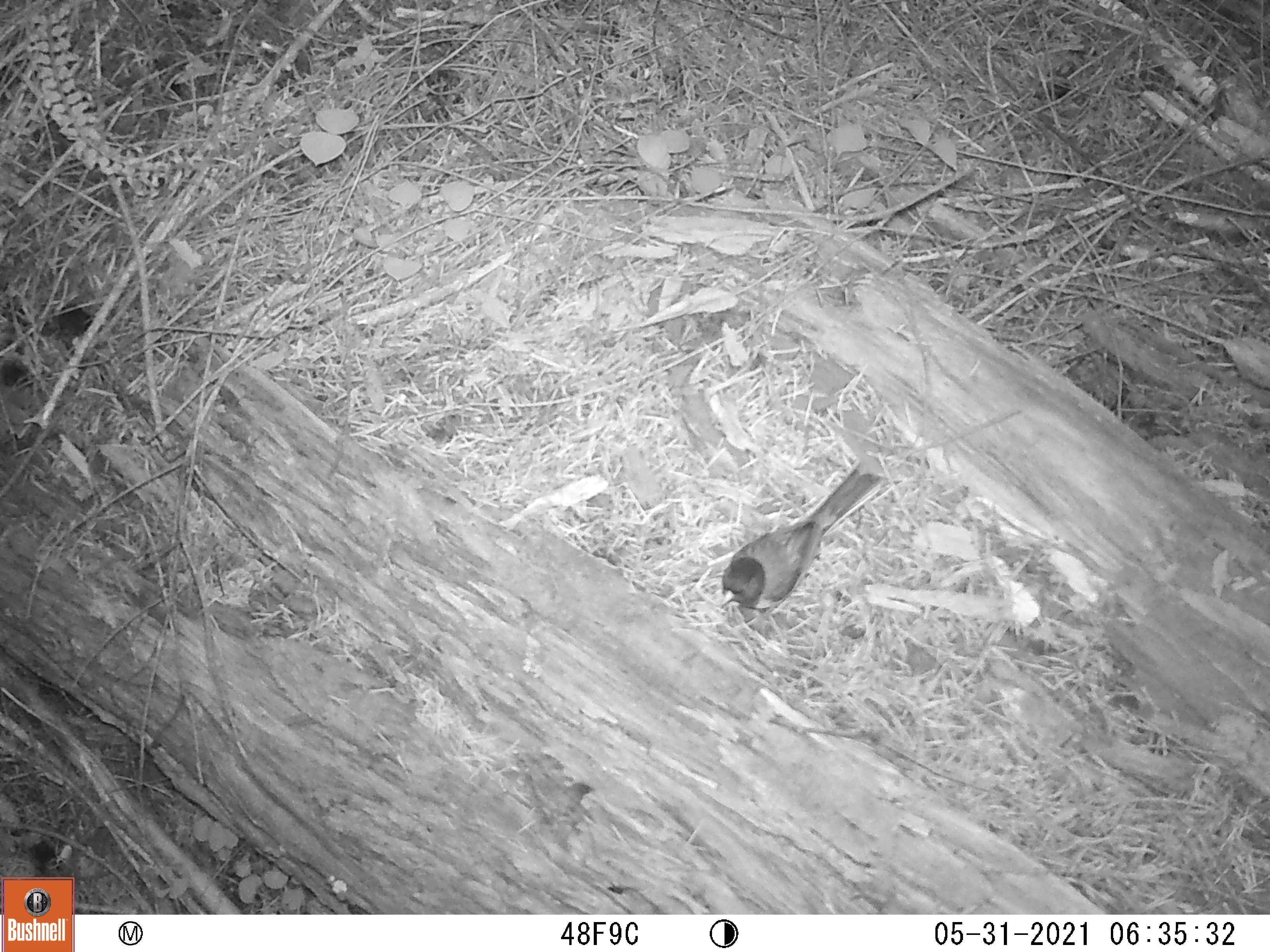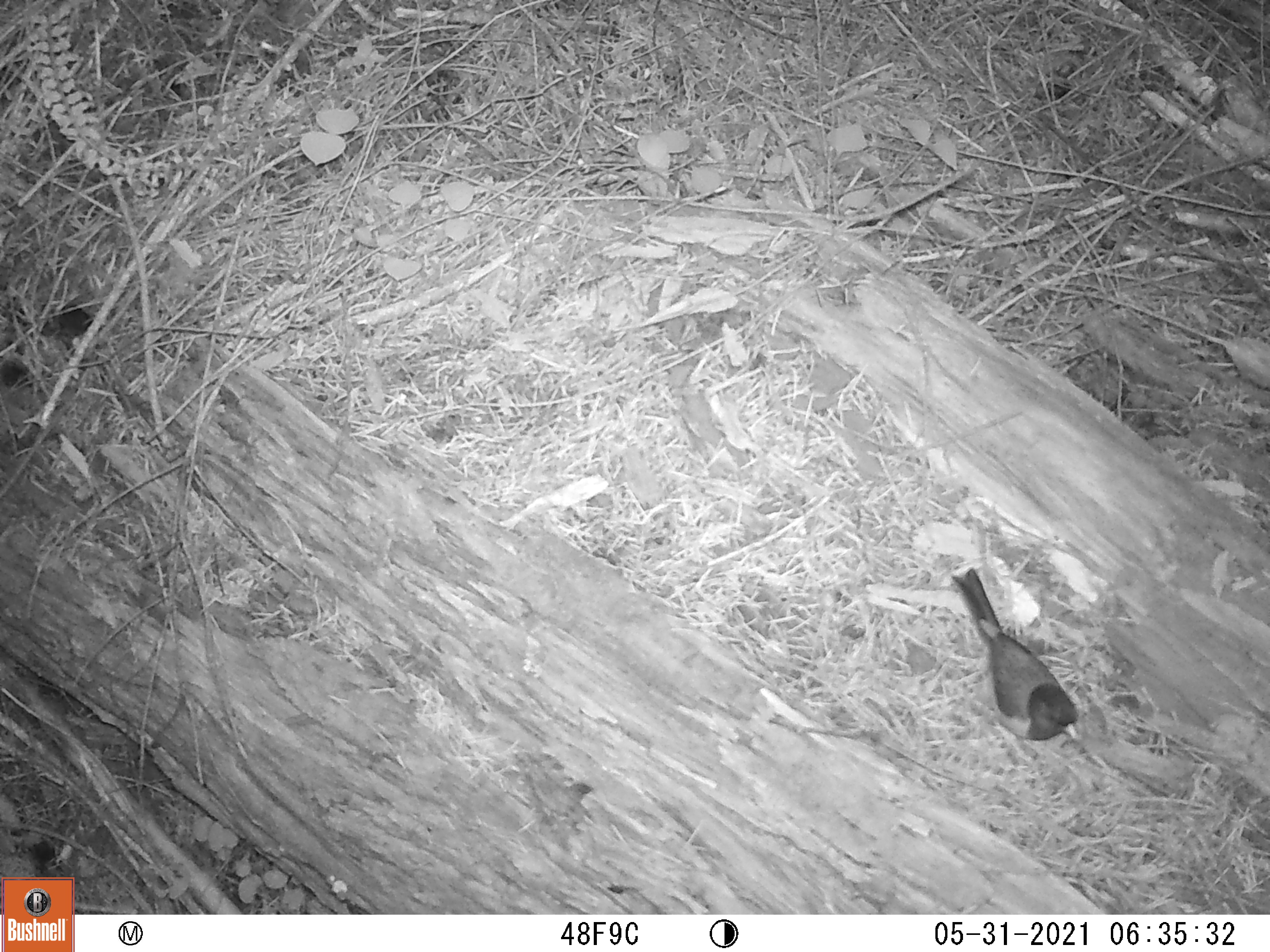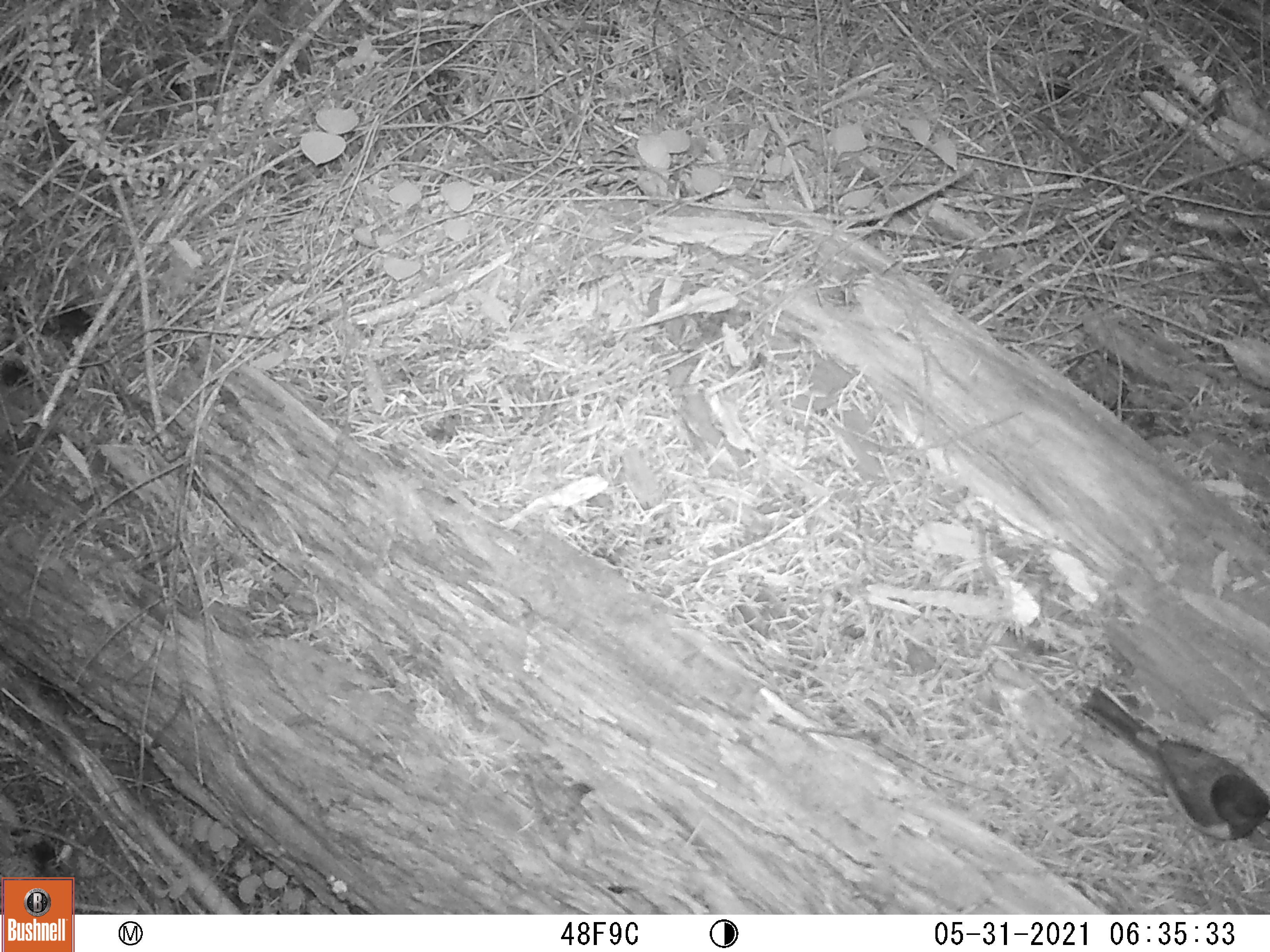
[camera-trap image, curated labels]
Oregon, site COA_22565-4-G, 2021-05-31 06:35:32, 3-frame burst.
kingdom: Animalia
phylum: Chordata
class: Aves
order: Passeriformes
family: Passerellidae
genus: Junco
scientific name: Junco hyemalis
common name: dark-eyed junco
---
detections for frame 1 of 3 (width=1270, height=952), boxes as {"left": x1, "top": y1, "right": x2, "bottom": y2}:
dark-eyed junco: {"left": 714, "top": 458, "right": 890, "bottom": 626}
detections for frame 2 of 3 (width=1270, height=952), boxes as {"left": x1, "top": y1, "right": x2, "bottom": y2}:
dark-eyed junco: {"left": 950, "top": 567, "right": 1083, "bottom": 745}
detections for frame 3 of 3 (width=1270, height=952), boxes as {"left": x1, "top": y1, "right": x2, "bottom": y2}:
dark-eyed junco: {"left": 1077, "top": 679, "right": 1264, "bottom": 850}